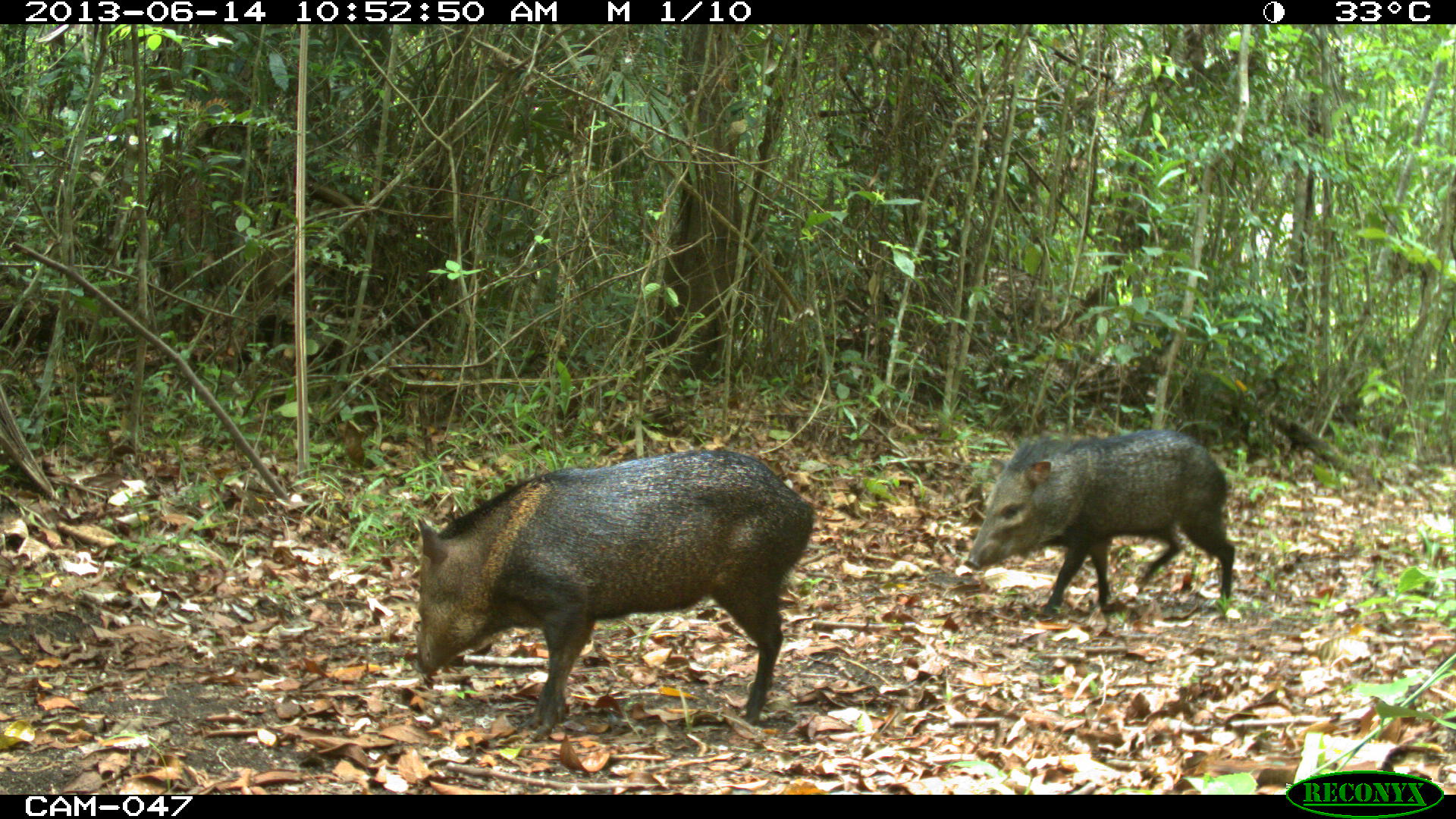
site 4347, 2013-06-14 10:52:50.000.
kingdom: Animalia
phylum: Chordata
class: Mammalia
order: Artiodactyla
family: Tayassuidae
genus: Pecari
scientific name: Pecari tajacu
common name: collared peccary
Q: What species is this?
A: Pecari tajacu (collared peccary).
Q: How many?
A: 2.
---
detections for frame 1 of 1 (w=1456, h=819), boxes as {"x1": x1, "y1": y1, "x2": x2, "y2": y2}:
pecari tajacu: {"x1": 414, "y1": 449, "x2": 814, "y2": 740}; {"x1": 964, "y1": 429, "x2": 1235, "y2": 616}